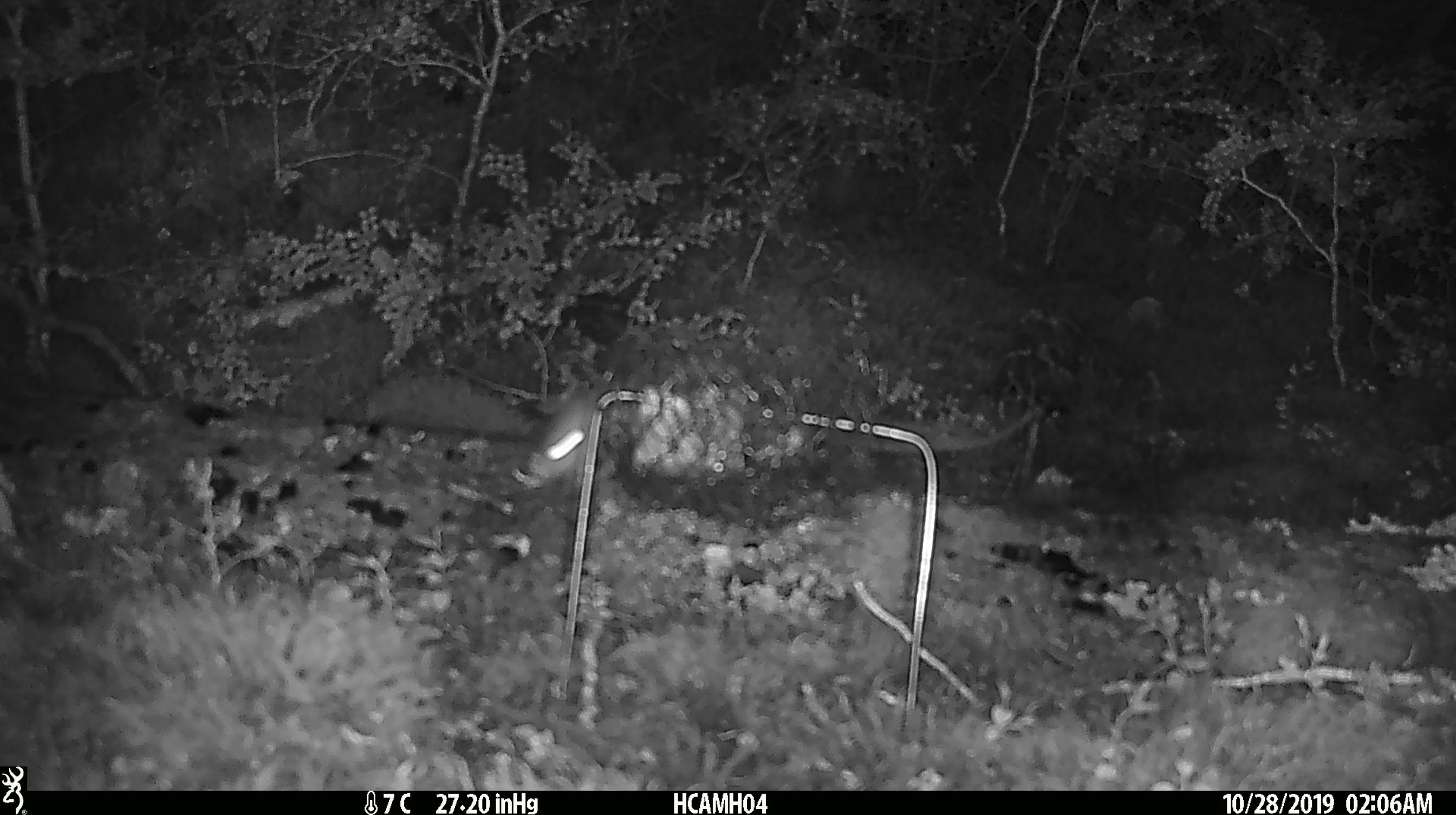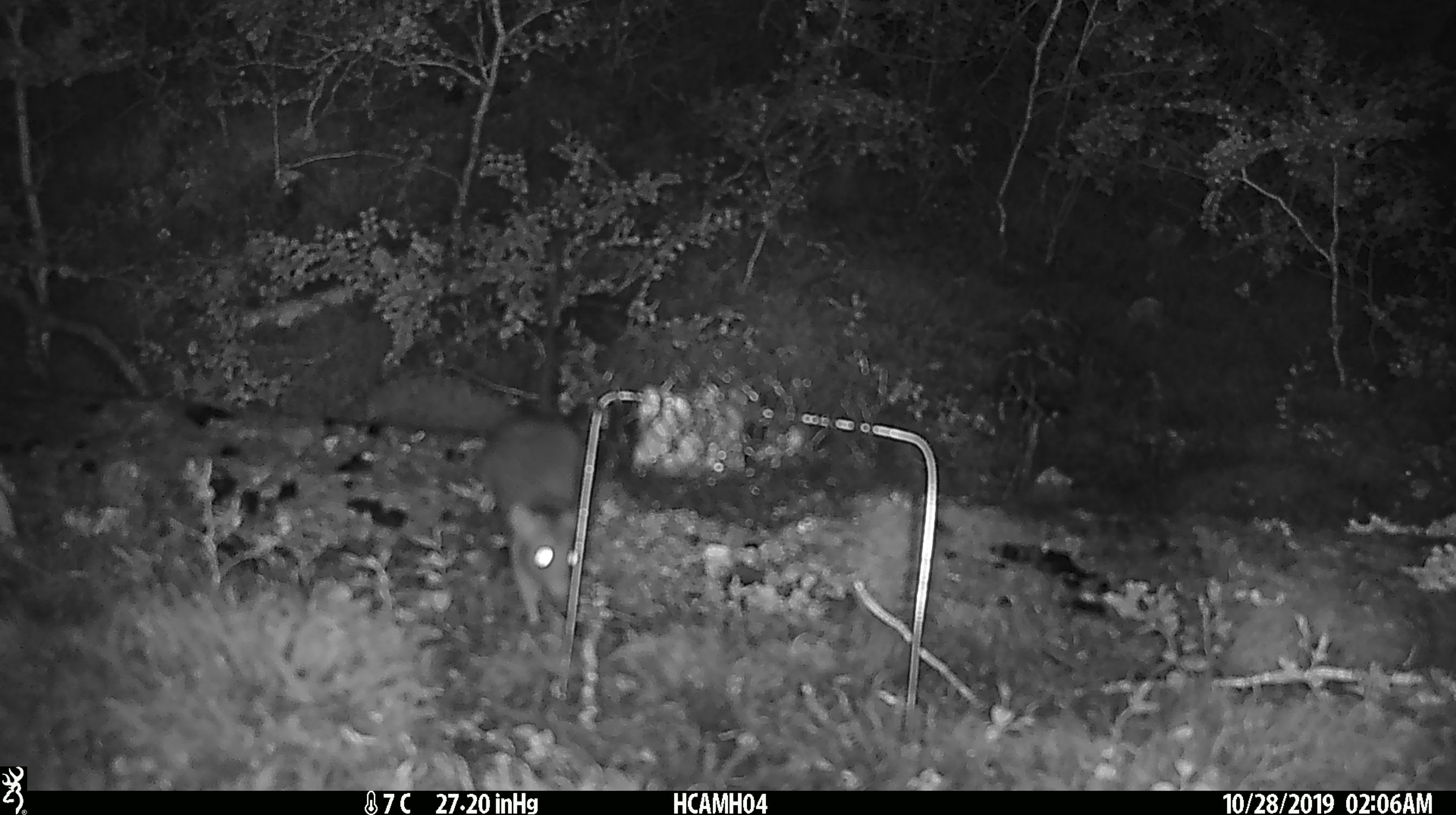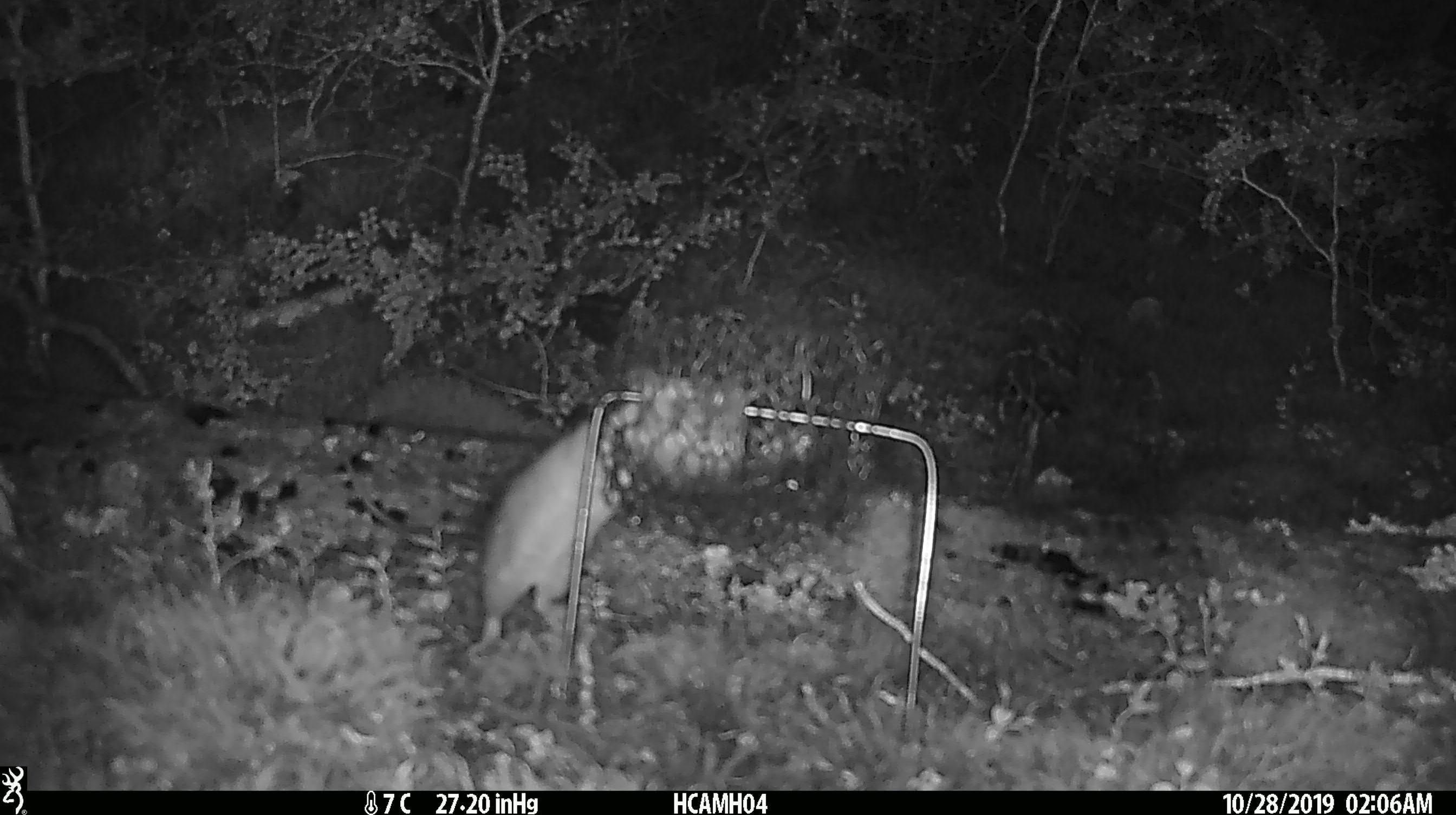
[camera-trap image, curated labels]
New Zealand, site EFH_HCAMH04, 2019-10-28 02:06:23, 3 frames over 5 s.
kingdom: Animalia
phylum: Chordata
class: Mammalia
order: Rodentia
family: Muridae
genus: Rattus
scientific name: Rattus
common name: rat